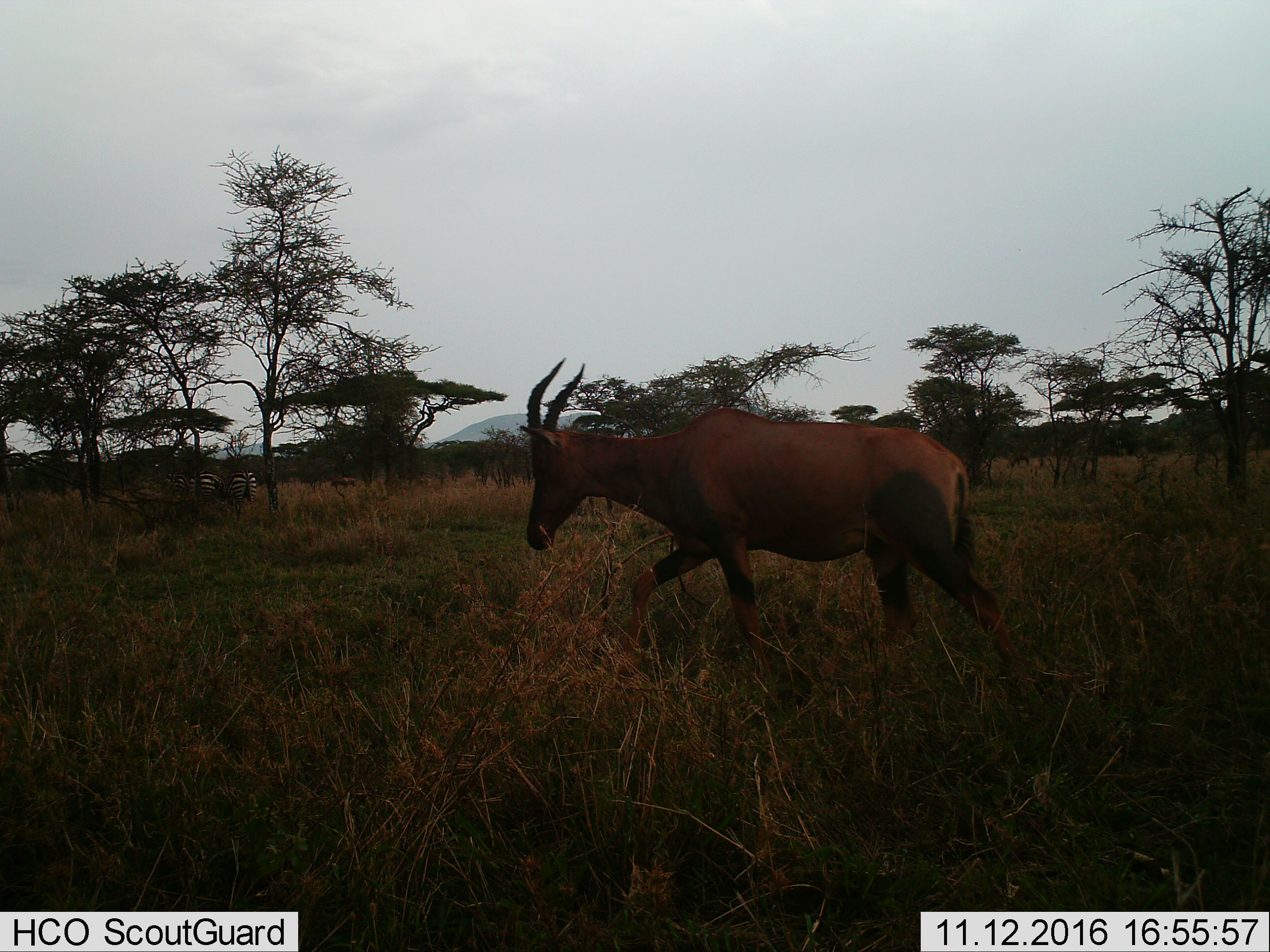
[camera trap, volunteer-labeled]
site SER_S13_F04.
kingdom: Animalia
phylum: Chordata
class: Mammalia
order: Artiodactyla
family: Bovidae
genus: Damaliscus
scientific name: Damaliscus lunatus jimela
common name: topi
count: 1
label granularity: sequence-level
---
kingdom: Animalia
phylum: Chordata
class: Mammalia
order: Perissodactyla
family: Equidae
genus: Equus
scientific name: Equus quagga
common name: plains zebra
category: zebraplains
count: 3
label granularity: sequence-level